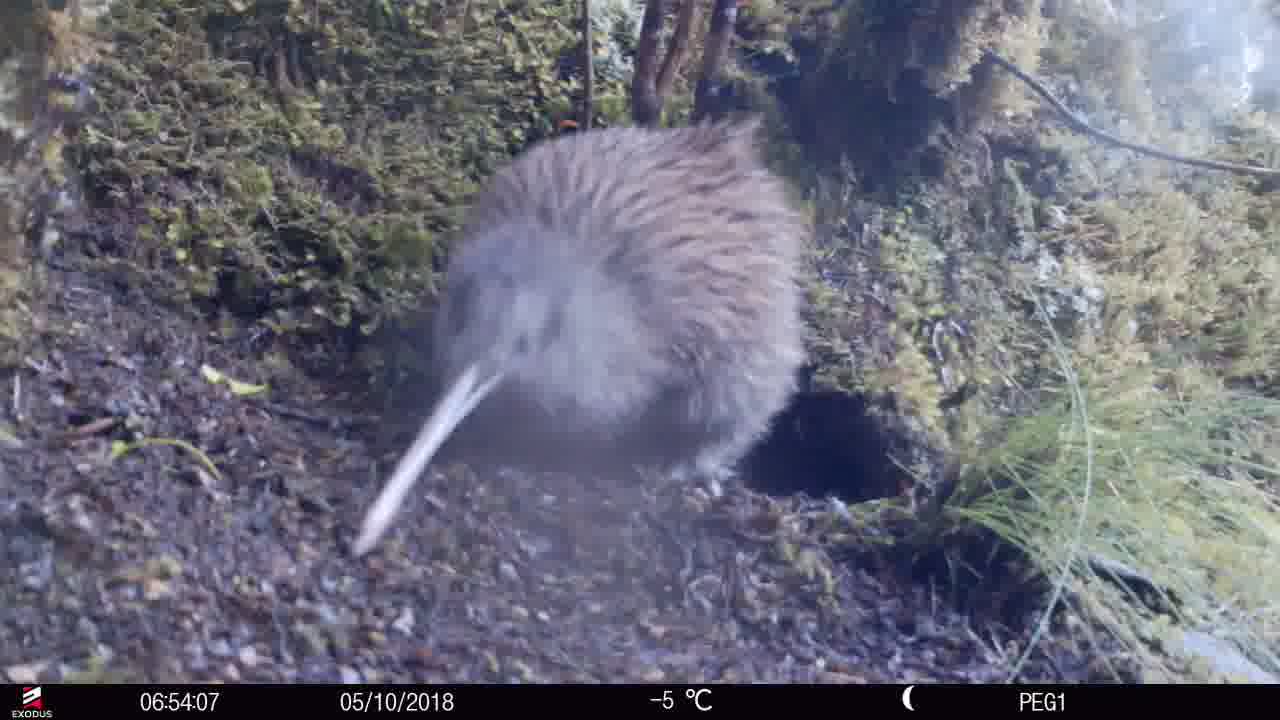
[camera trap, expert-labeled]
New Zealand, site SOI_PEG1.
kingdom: Animalia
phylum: Chordata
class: Aves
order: Apterygiformes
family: Apterygidae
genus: Apteryx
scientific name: Apteryx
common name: kiwi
Kiwi (Apteryx).